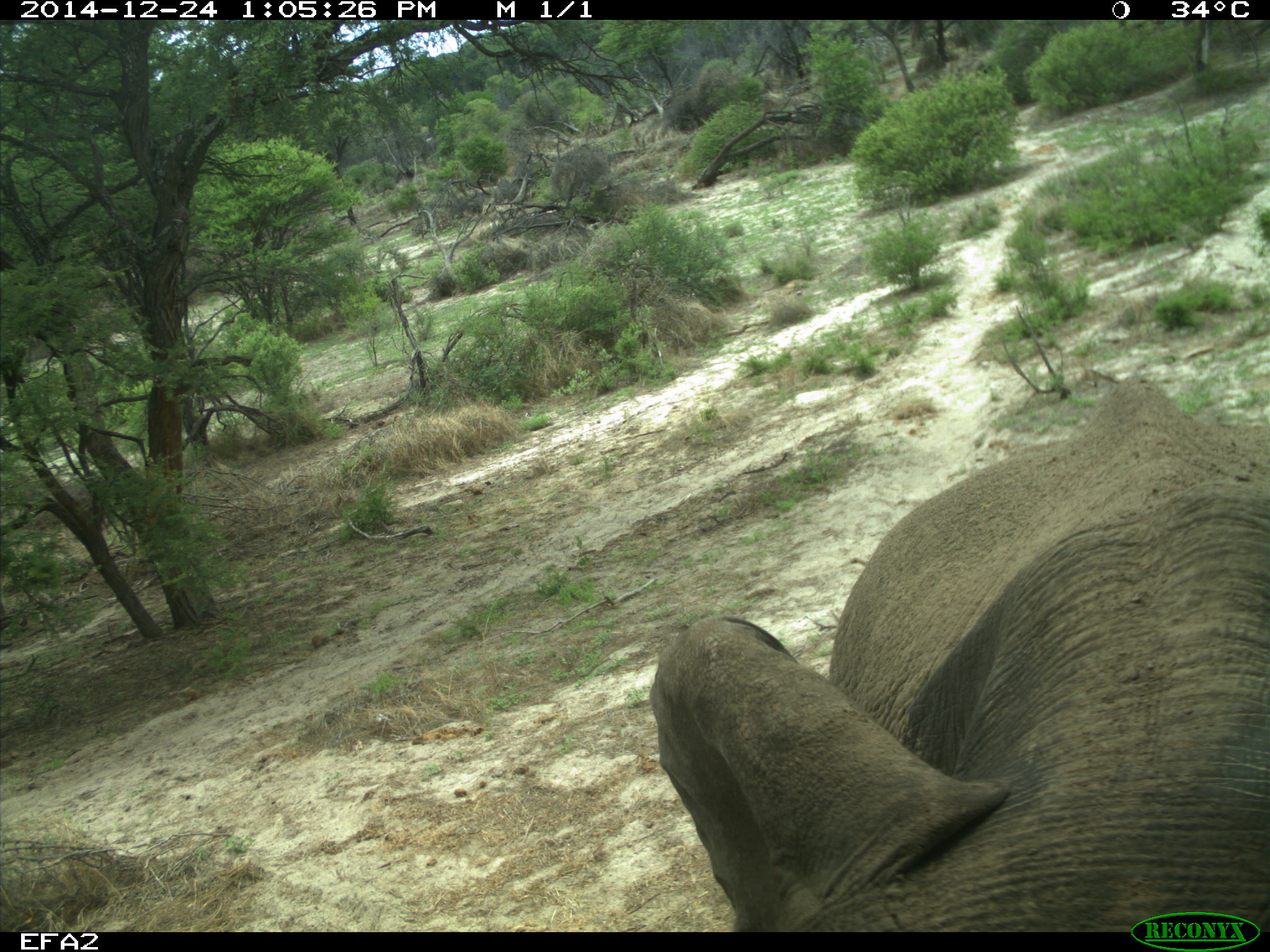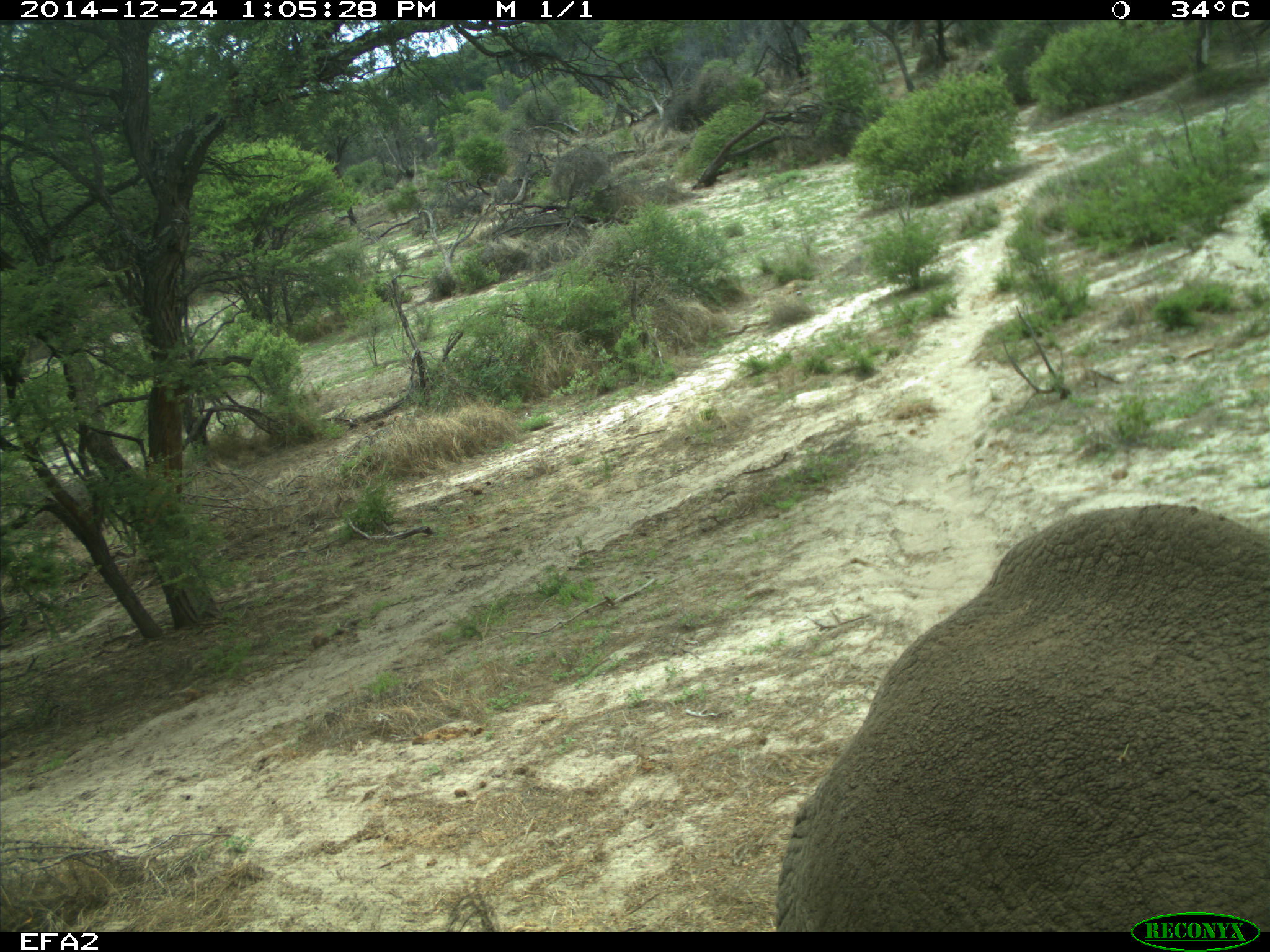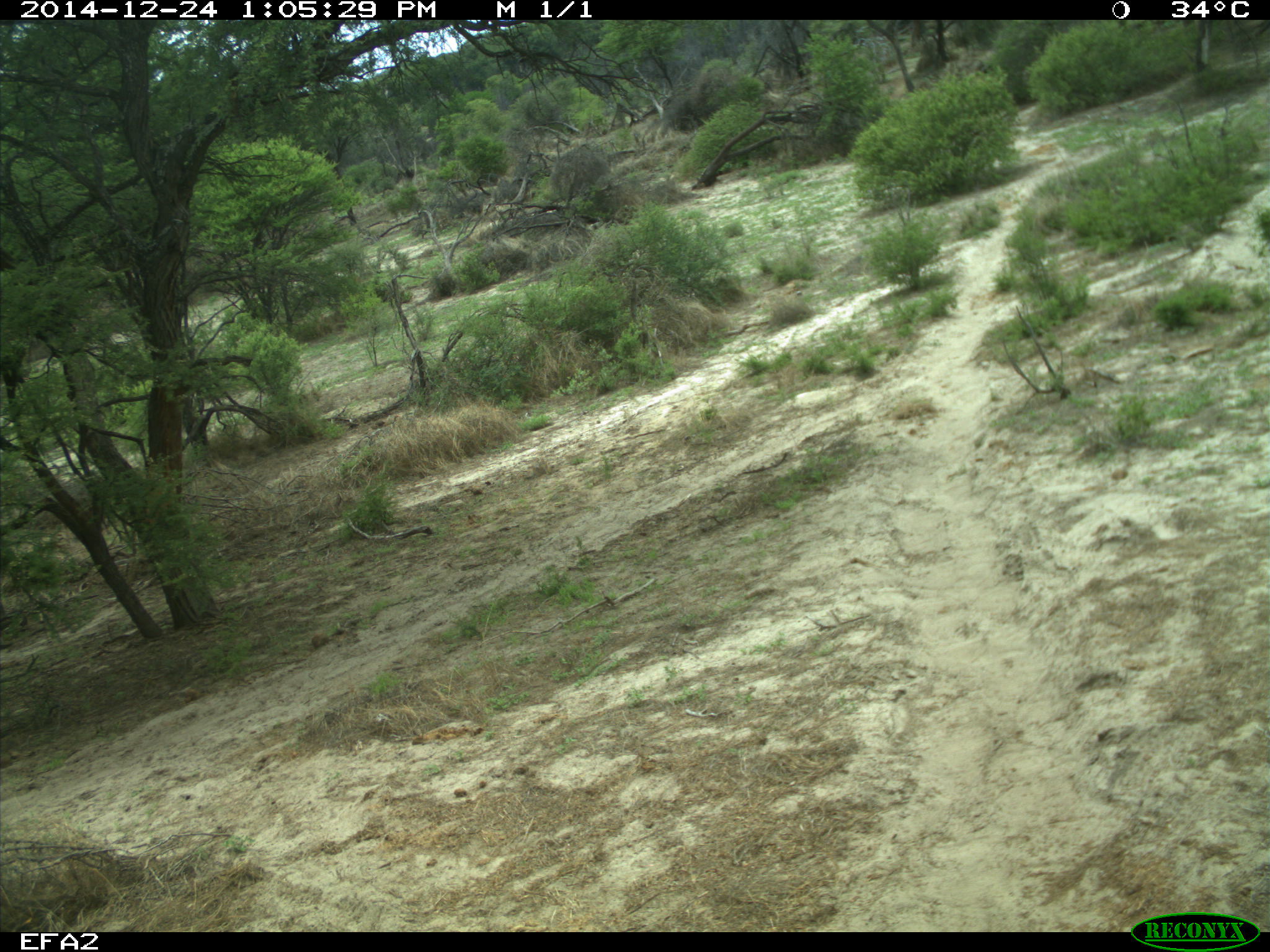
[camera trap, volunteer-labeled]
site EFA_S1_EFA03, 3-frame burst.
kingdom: Animalia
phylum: Chordata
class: Mammalia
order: Proboscidea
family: Elephantidae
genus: Loxodonta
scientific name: Loxodonta africana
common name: african bush elephant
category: elephant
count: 1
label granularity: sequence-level